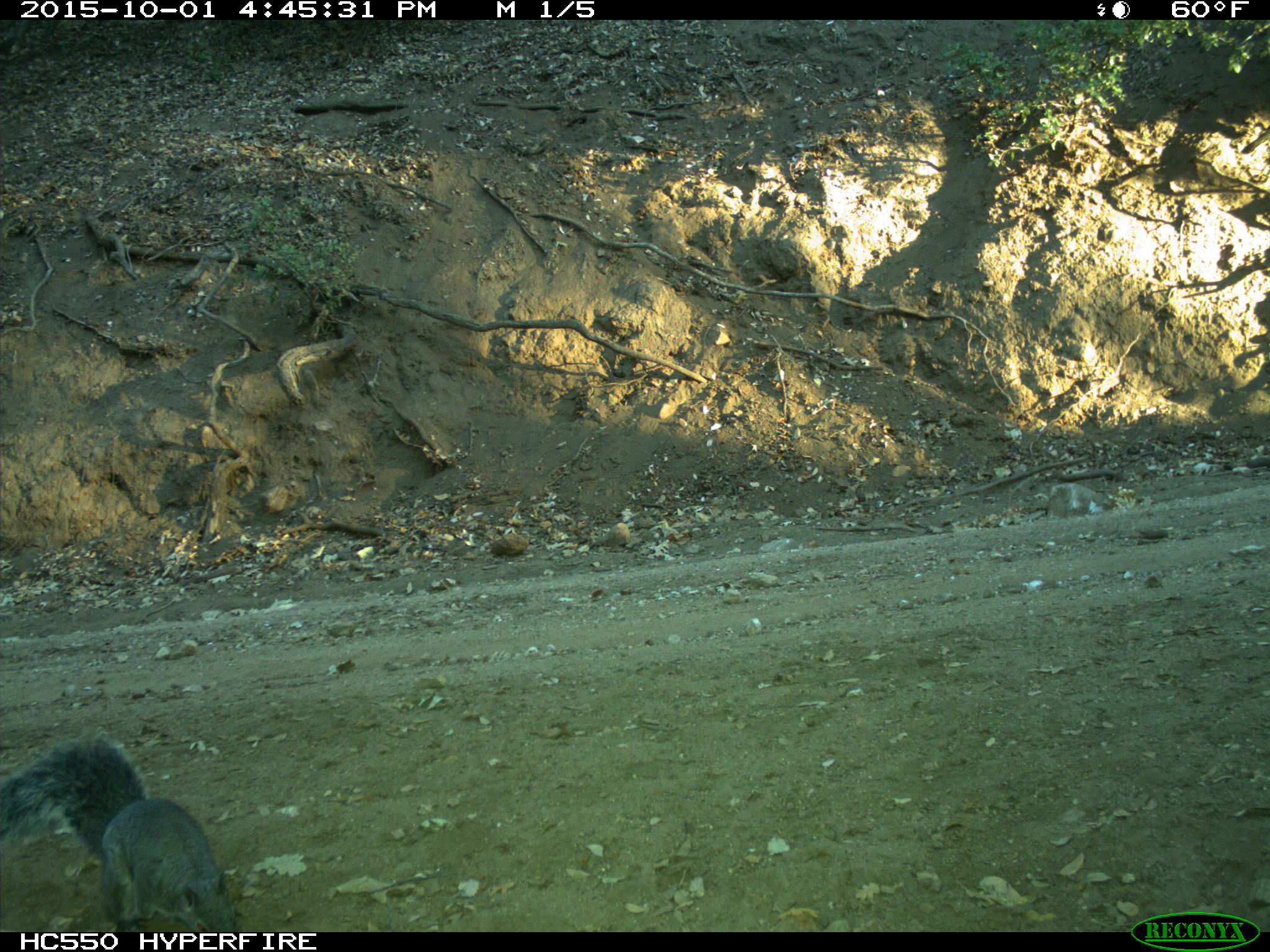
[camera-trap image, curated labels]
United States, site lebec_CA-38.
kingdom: Animalia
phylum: Chordata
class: Mammalia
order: Rodentia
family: Sciuridae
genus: Sciurus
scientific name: Sciurus carolinensis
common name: eastern gray squirrel